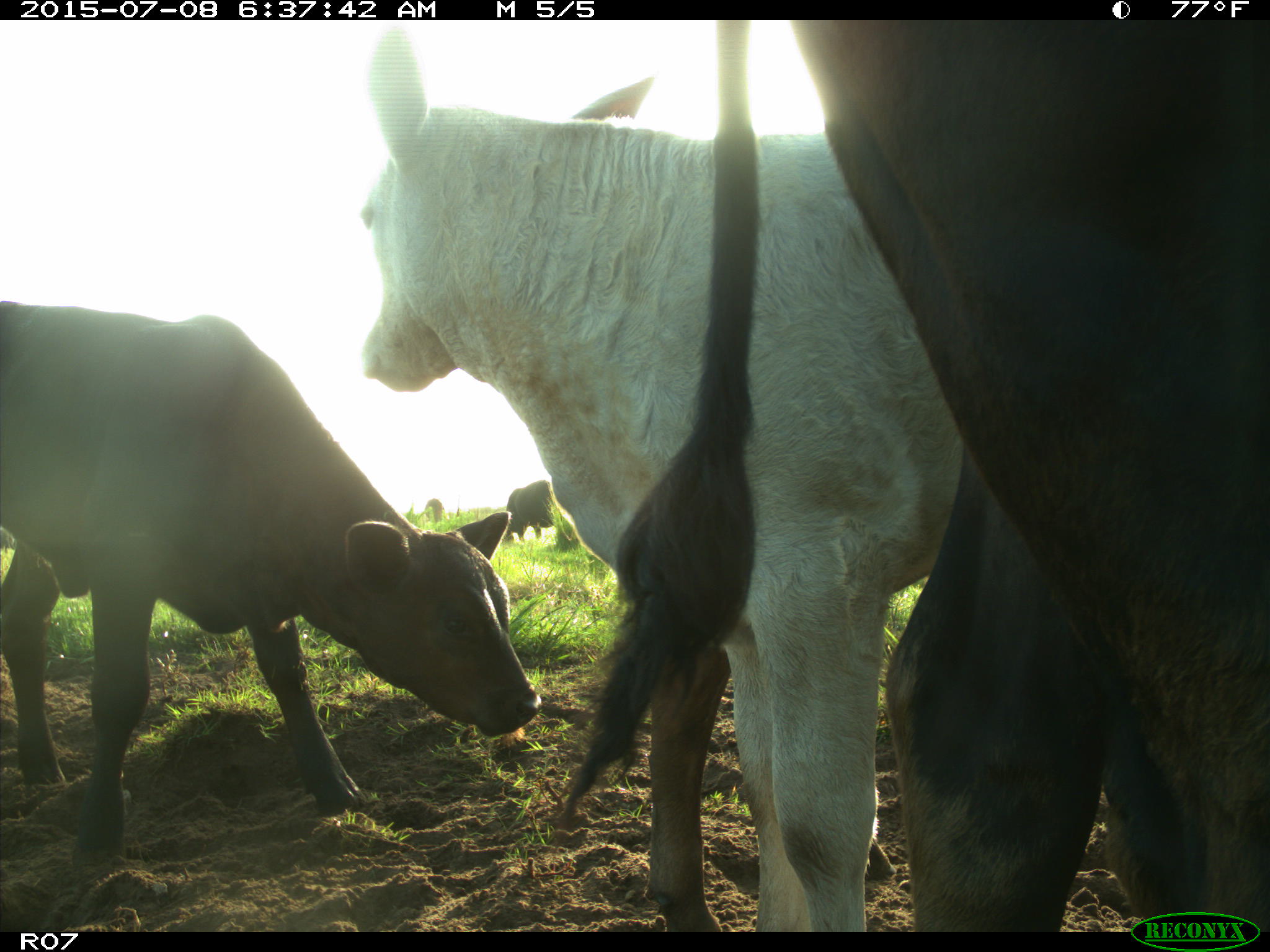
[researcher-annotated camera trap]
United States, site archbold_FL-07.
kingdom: Animalia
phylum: Chordata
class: Mammalia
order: Artiodactyla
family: Bovidae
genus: Bos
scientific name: Bos taurus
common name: domestic cow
Bos taurus (domestic cow).